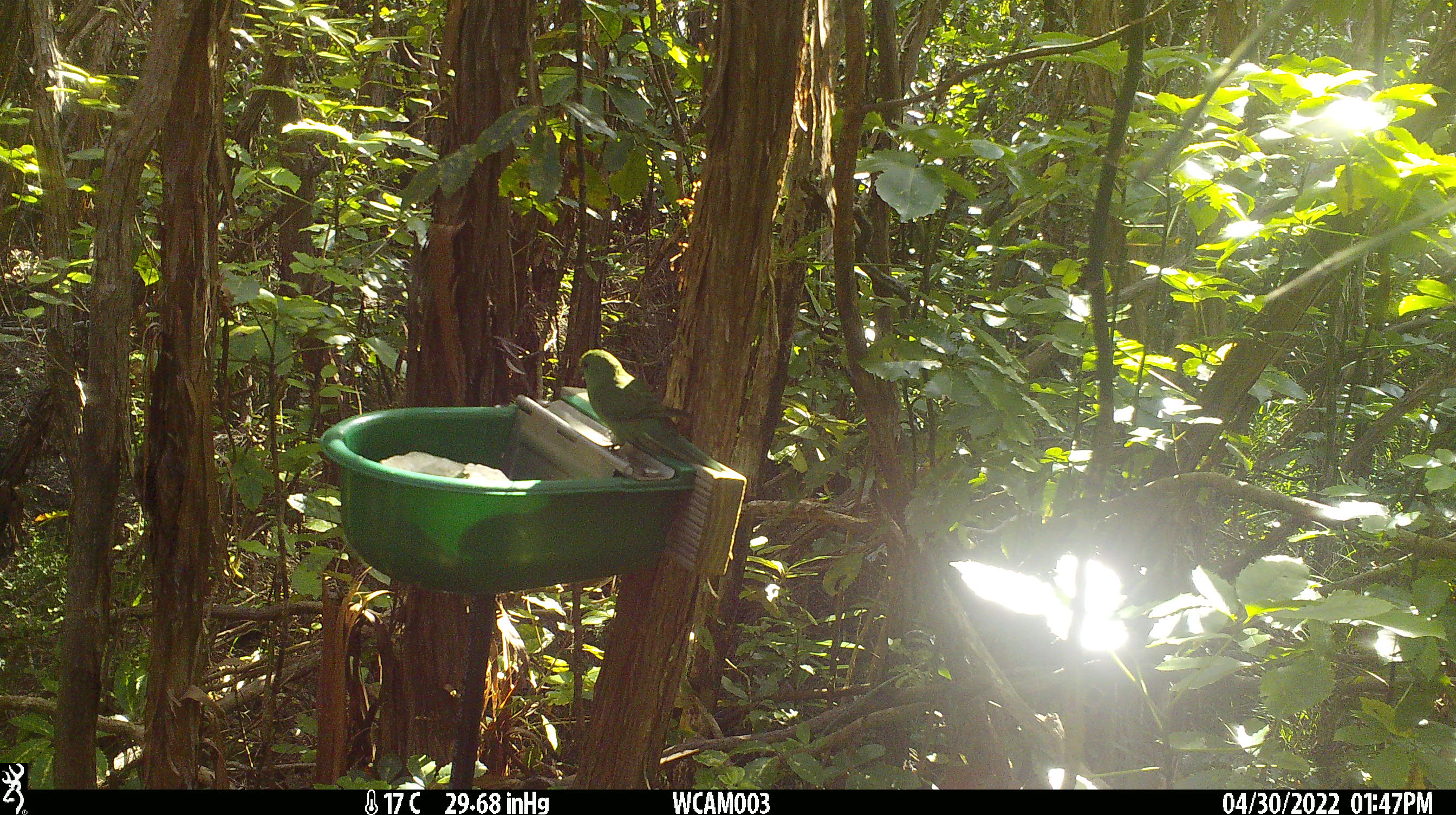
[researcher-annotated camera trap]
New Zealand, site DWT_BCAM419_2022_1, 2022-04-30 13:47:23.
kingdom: Animalia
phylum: Chordata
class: Aves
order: Psittaciformes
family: Psittaculidae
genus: Cyanoramphus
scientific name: Cyanoramphus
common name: parakeet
Parakeet (Cyanoramphus).